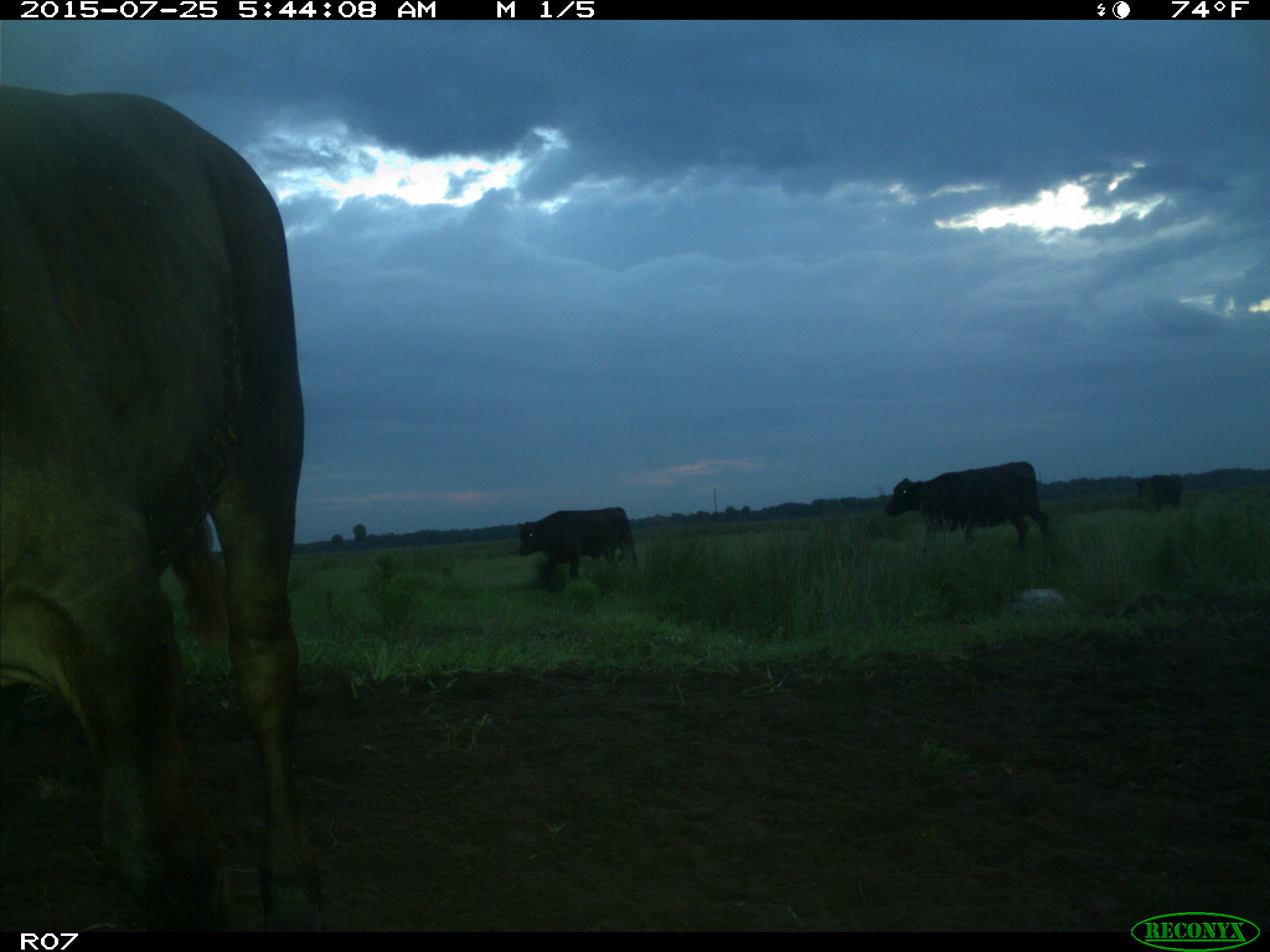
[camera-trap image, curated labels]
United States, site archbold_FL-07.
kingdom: Animalia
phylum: Chordata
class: Mammalia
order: Artiodactyla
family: Bovidae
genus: Bos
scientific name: Bos taurus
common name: domestic cow